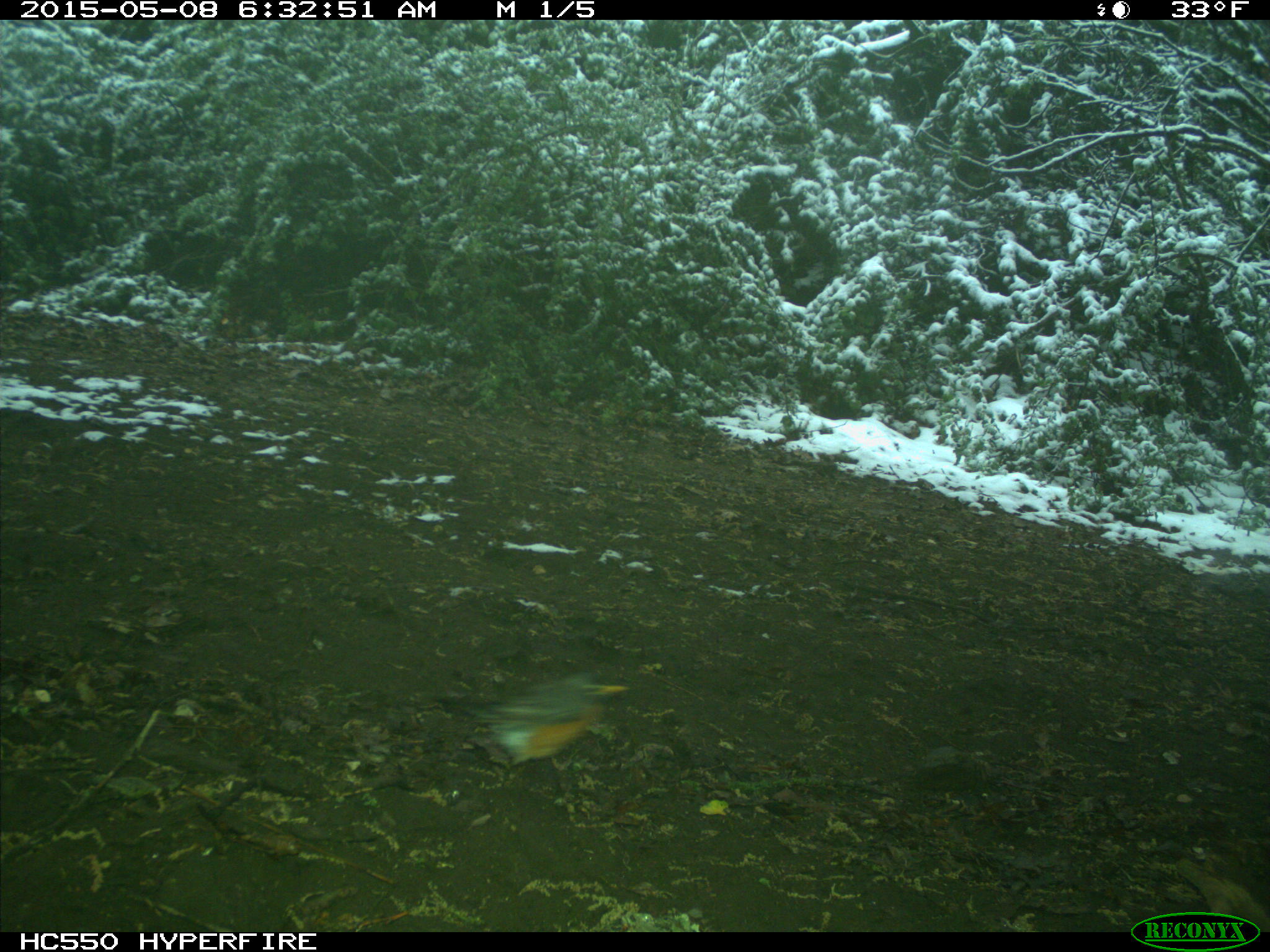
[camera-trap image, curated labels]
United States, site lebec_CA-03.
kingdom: Animalia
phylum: Chordata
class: Aves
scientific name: Aves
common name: birds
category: unidentified bird